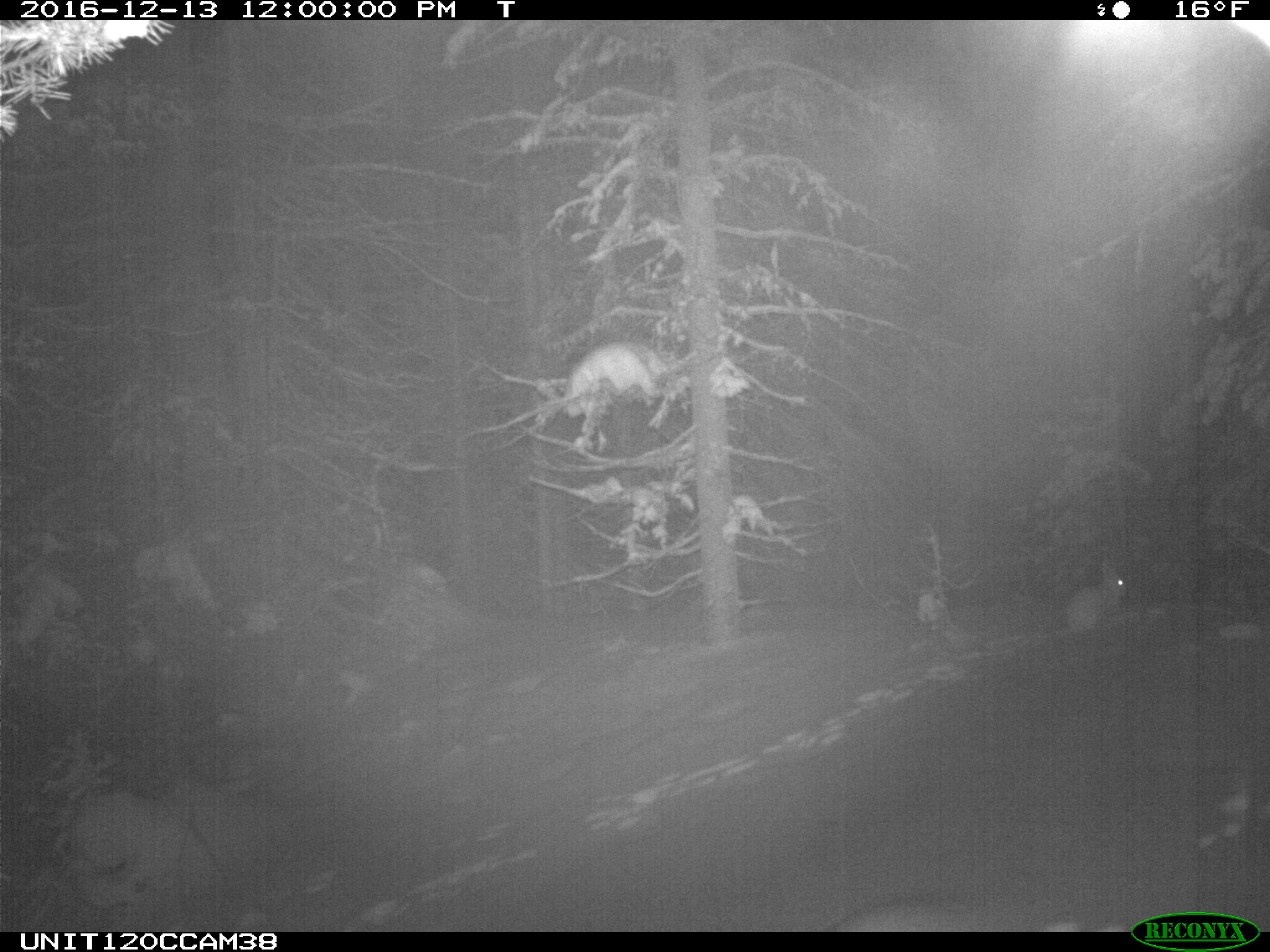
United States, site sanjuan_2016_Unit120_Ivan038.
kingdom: Animalia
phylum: Chordata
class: Mammalia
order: Lagomorpha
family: Leporidae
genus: Lepus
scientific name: Lepus americanus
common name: snowshoe hare